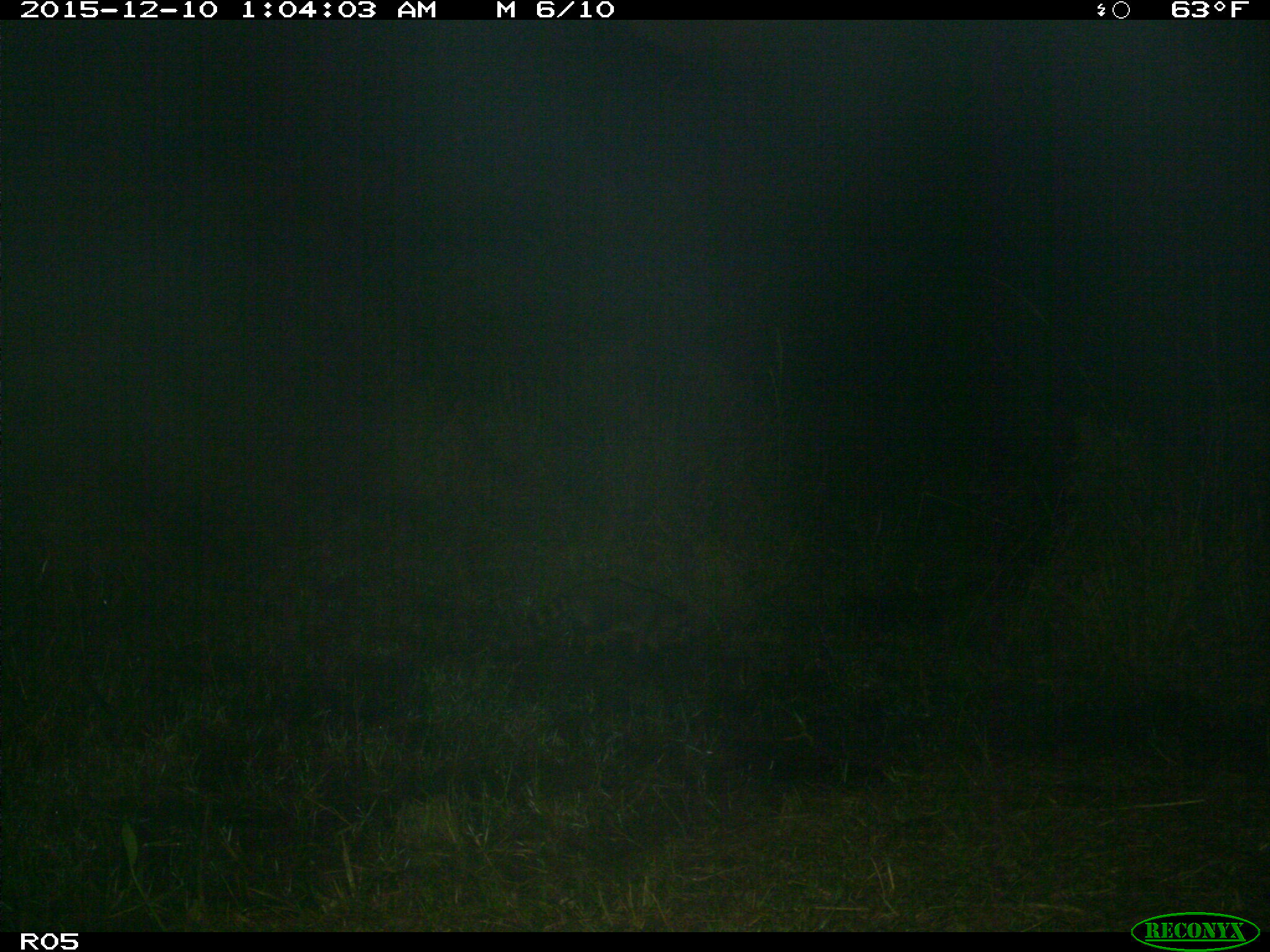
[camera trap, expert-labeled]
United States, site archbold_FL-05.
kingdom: Animalia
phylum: Chordata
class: Mammalia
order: Carnivora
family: Procyonidae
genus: Procyon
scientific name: Procyon lotor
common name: common raccoon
Procyon lotor (common raccoon).